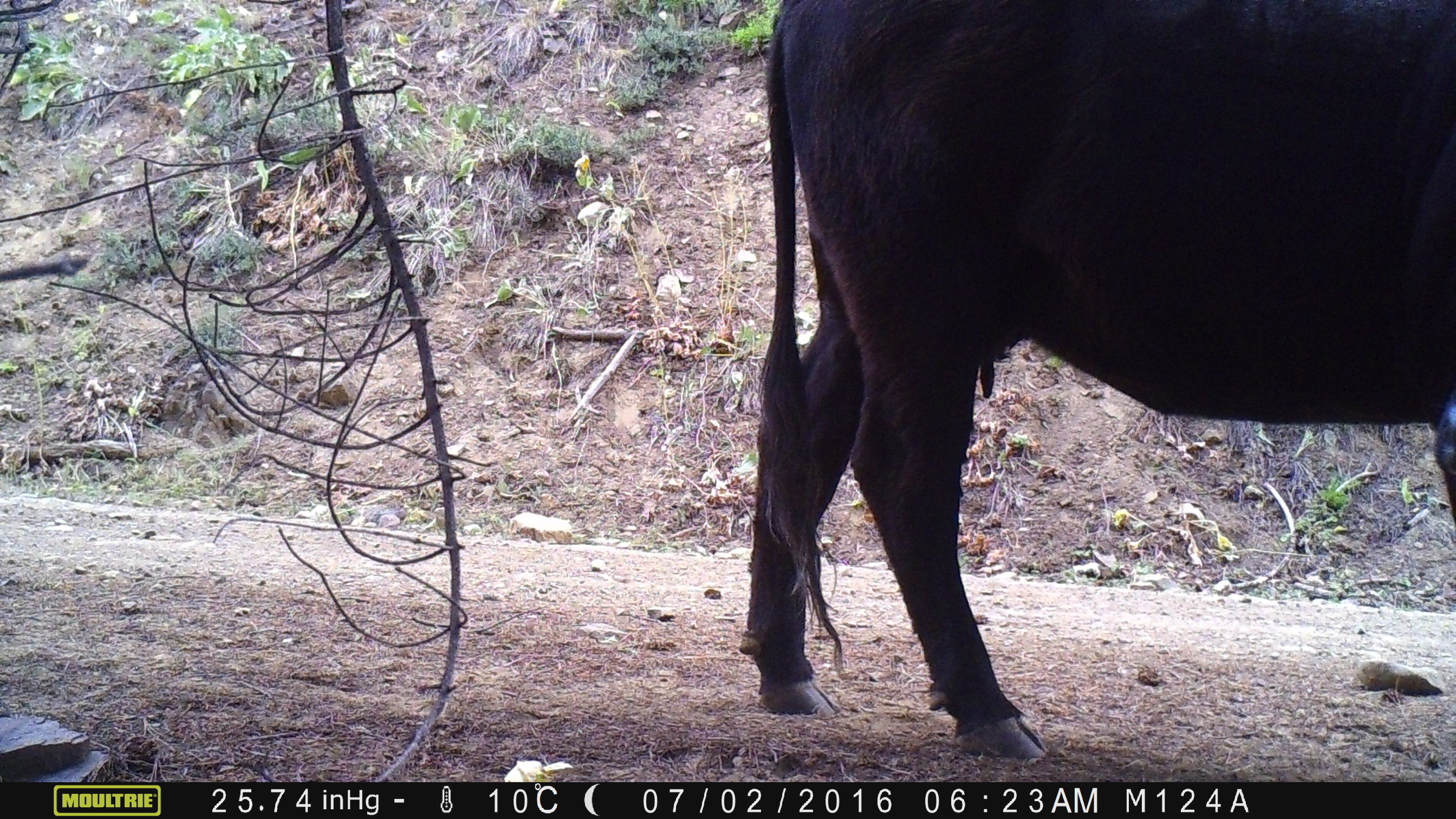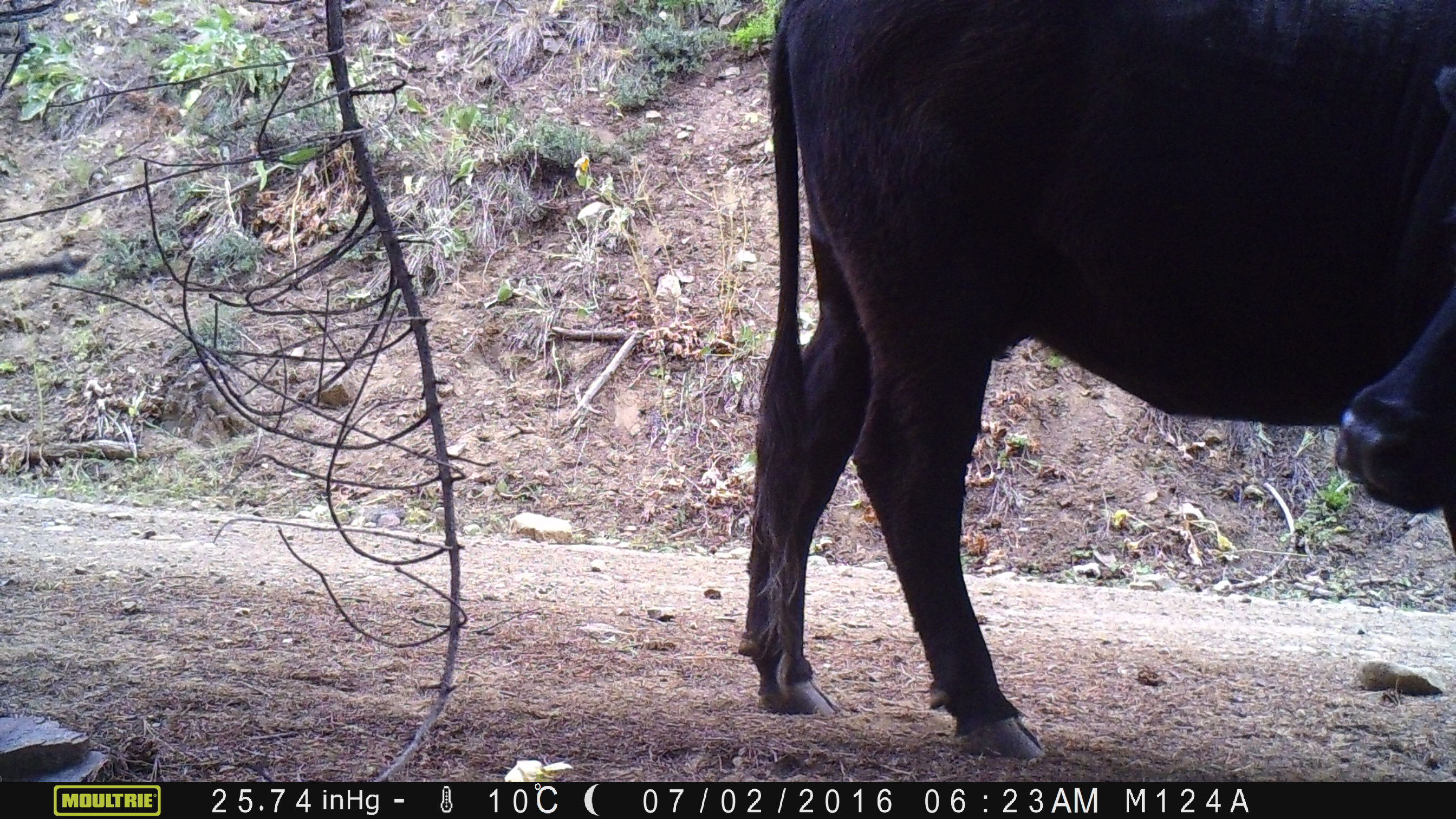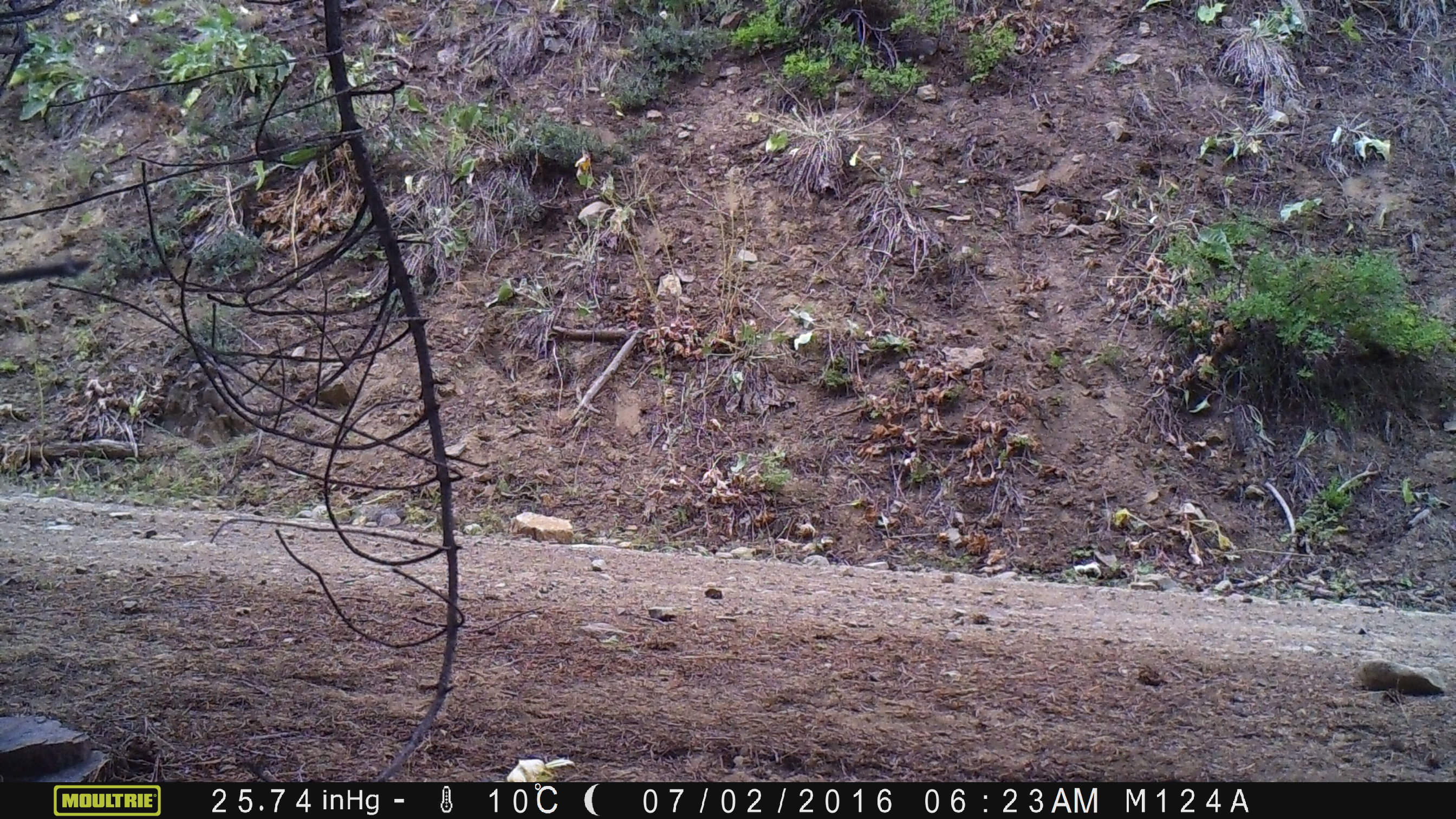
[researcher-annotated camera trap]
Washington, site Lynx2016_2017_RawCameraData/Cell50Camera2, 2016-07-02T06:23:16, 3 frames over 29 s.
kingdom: Animalia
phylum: Chordata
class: Mammalia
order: Artiodactyla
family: Bovidae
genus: Bos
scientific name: Bos taurus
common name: domestic cattle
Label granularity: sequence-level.